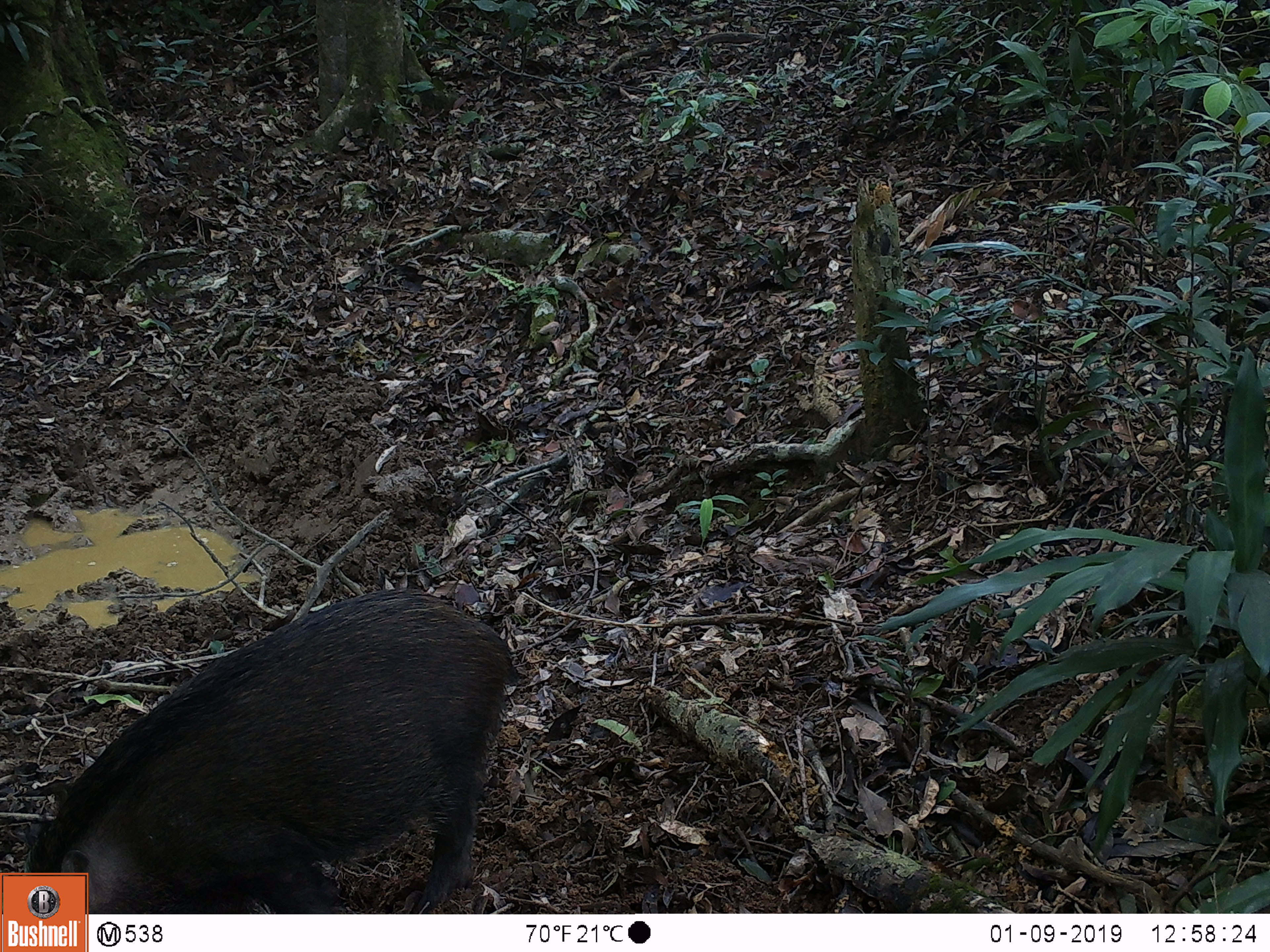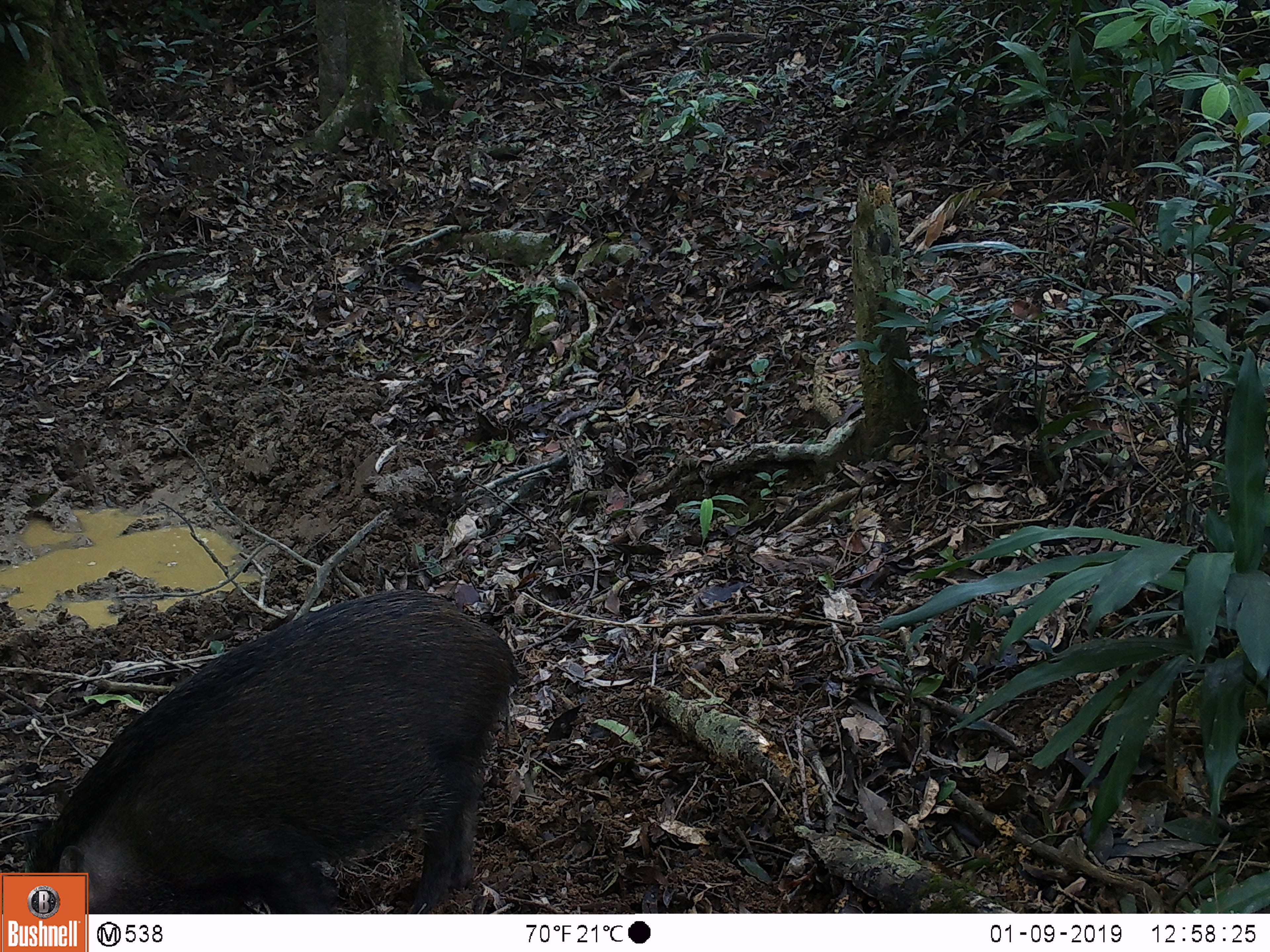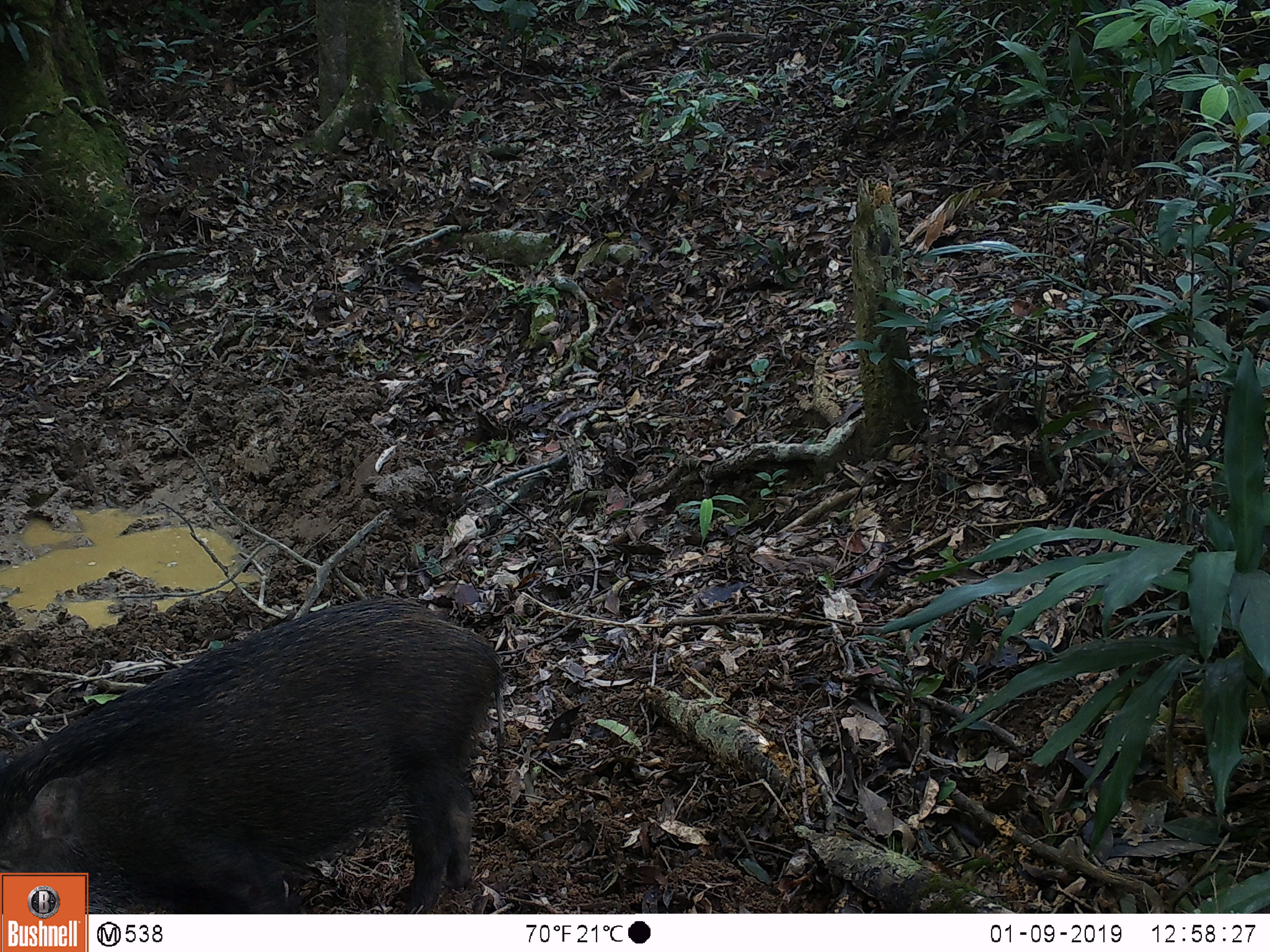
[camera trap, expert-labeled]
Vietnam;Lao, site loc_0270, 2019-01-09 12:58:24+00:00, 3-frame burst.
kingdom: Animalia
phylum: Chordata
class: Mammalia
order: Artiodactyla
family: Suidae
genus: Sus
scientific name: Sus scrofa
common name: eurasian wild pig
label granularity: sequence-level